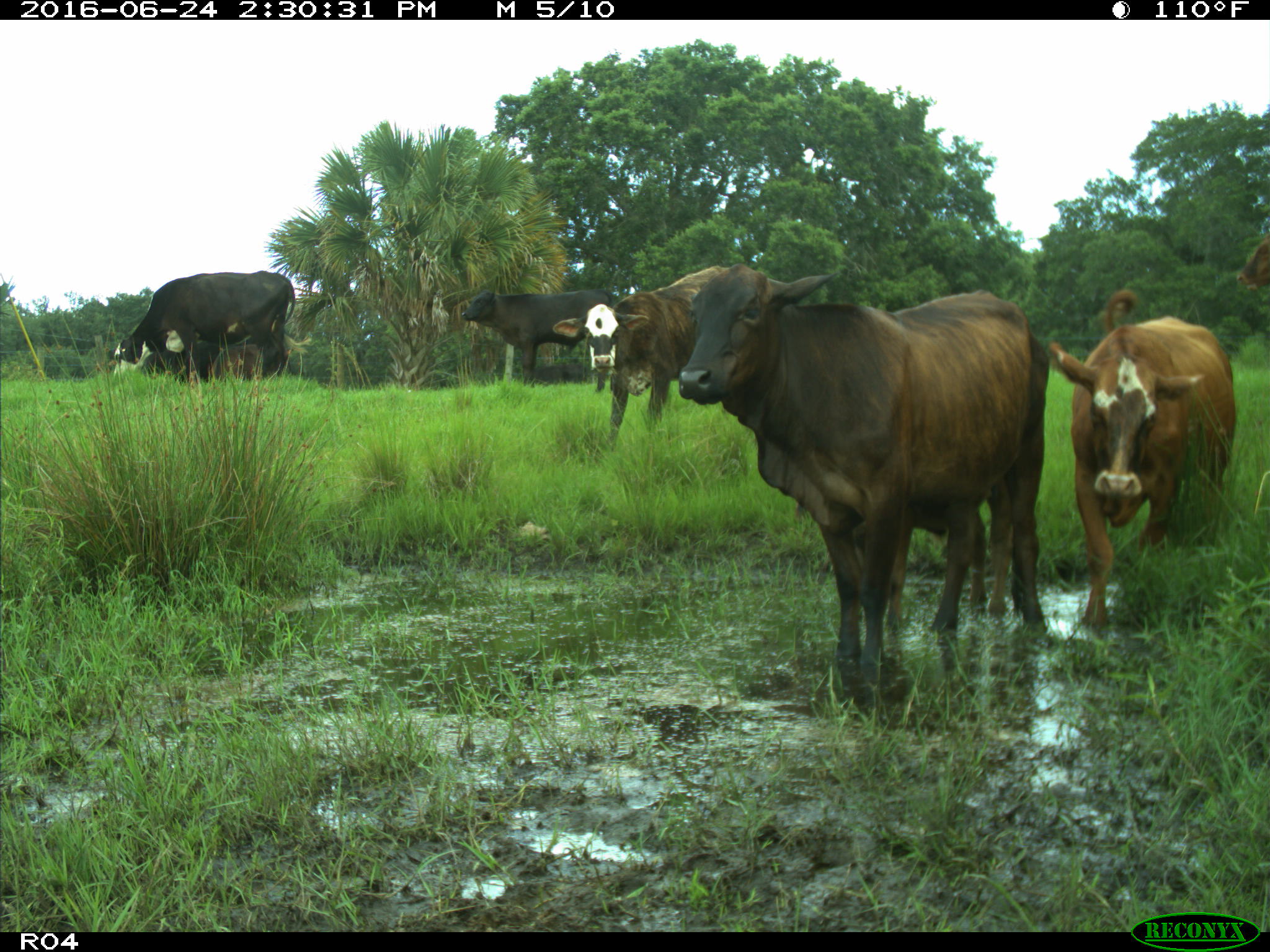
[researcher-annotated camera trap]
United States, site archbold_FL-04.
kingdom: Animalia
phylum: Chordata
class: Mammalia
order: Artiodactyla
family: Bovidae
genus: Bos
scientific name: Bos taurus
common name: domestic cow